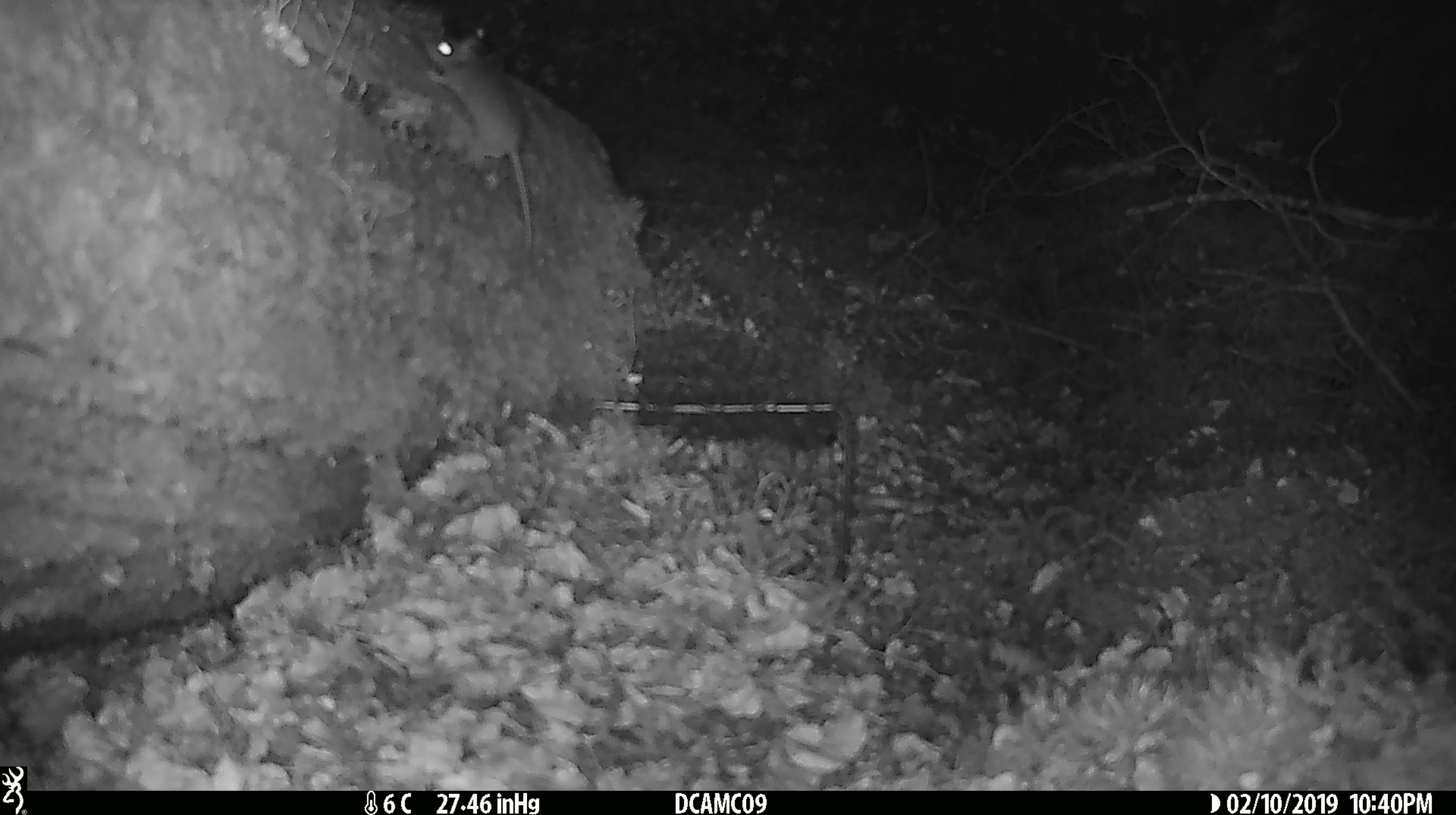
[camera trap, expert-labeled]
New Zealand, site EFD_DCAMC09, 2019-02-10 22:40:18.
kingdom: Animalia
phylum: Chordata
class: Mammalia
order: Rodentia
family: Muridae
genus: Mus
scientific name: Mus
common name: mouse